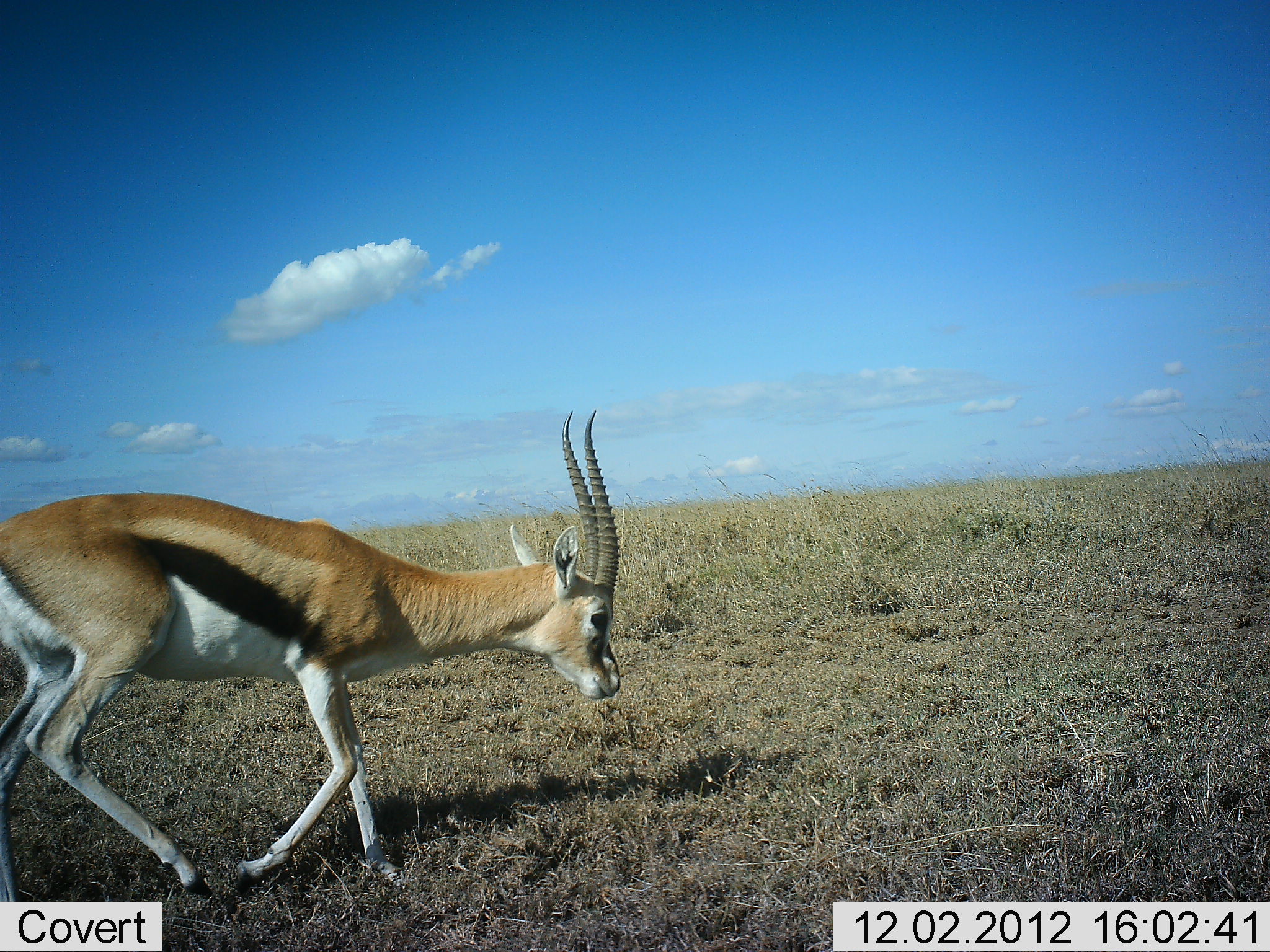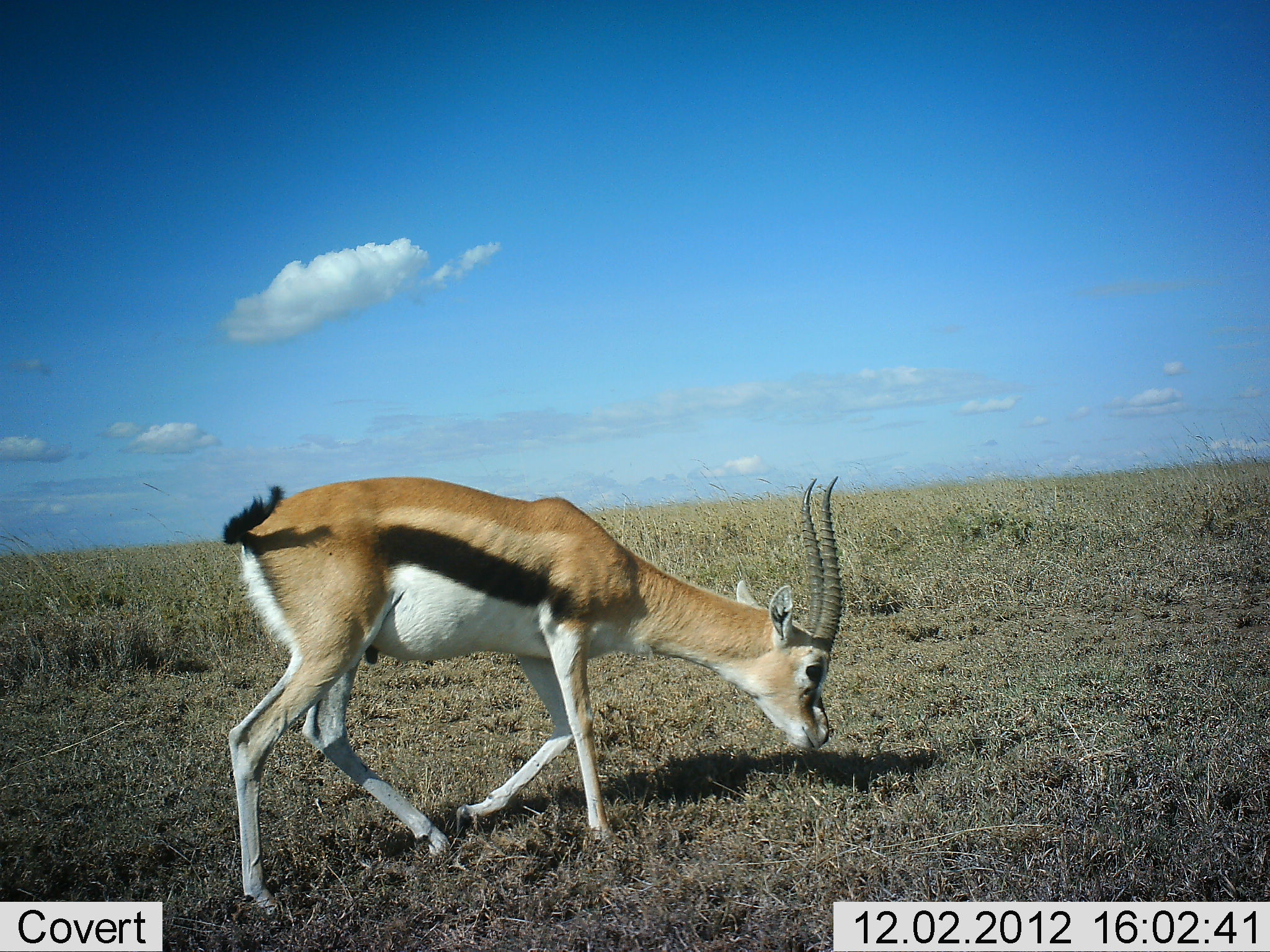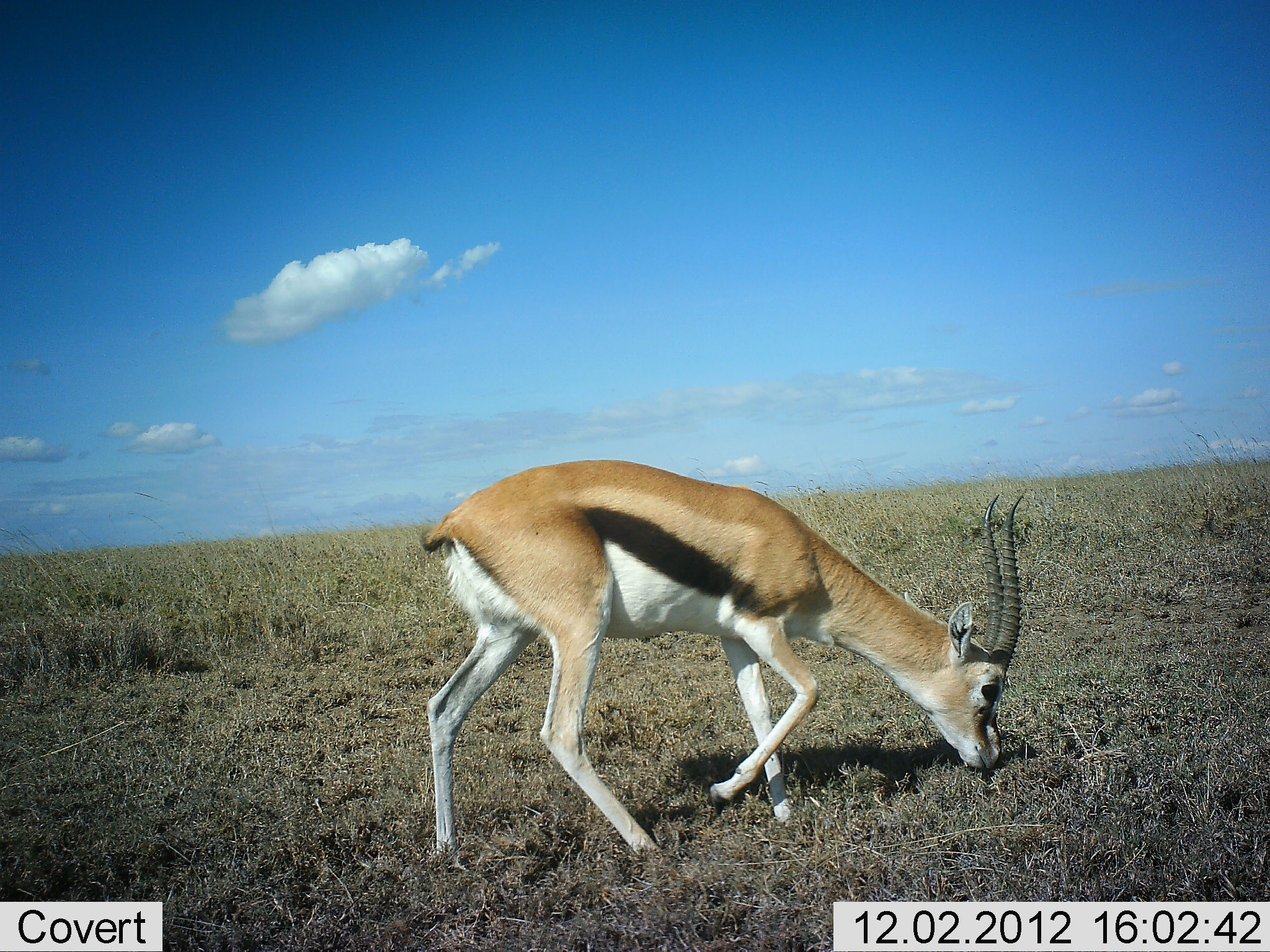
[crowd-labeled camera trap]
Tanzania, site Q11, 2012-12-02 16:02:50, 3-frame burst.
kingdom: Animalia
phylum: Chordata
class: Mammalia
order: Artiodactyla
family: Bovidae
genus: Eudorcas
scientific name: Eudorcas thomsonii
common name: thomson's gazelle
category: gazellethomsons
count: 1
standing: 0%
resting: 0%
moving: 90%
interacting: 0%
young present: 0%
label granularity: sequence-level